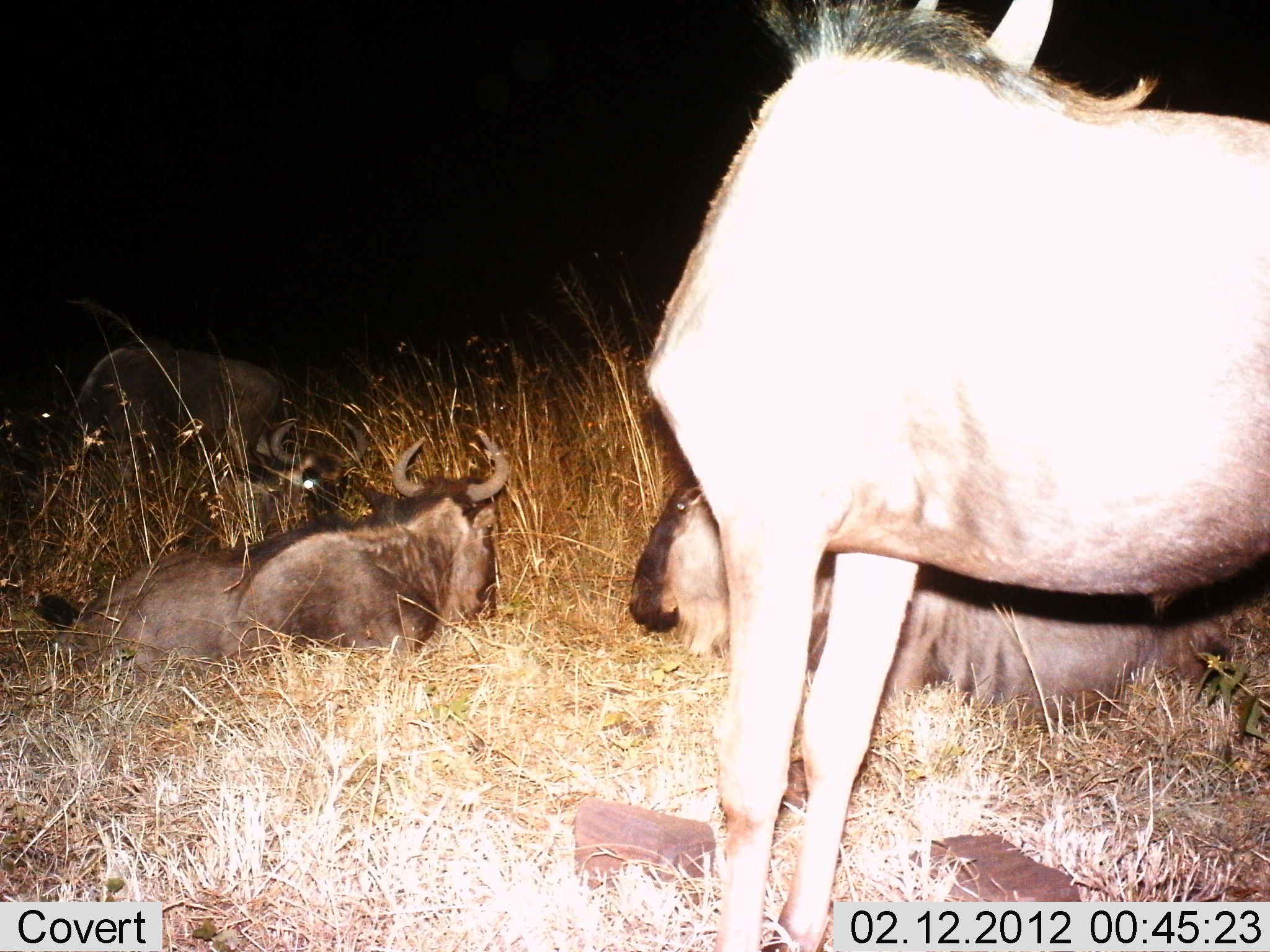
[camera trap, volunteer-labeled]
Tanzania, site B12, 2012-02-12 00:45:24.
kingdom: Animalia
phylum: Chordata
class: Mammalia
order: Artiodactyla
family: Bovidae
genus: Connochaetes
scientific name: Connochaetes taurinus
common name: blue wildebeest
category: wildebeest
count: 4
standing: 56%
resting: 96%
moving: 0%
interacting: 0%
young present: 4%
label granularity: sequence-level